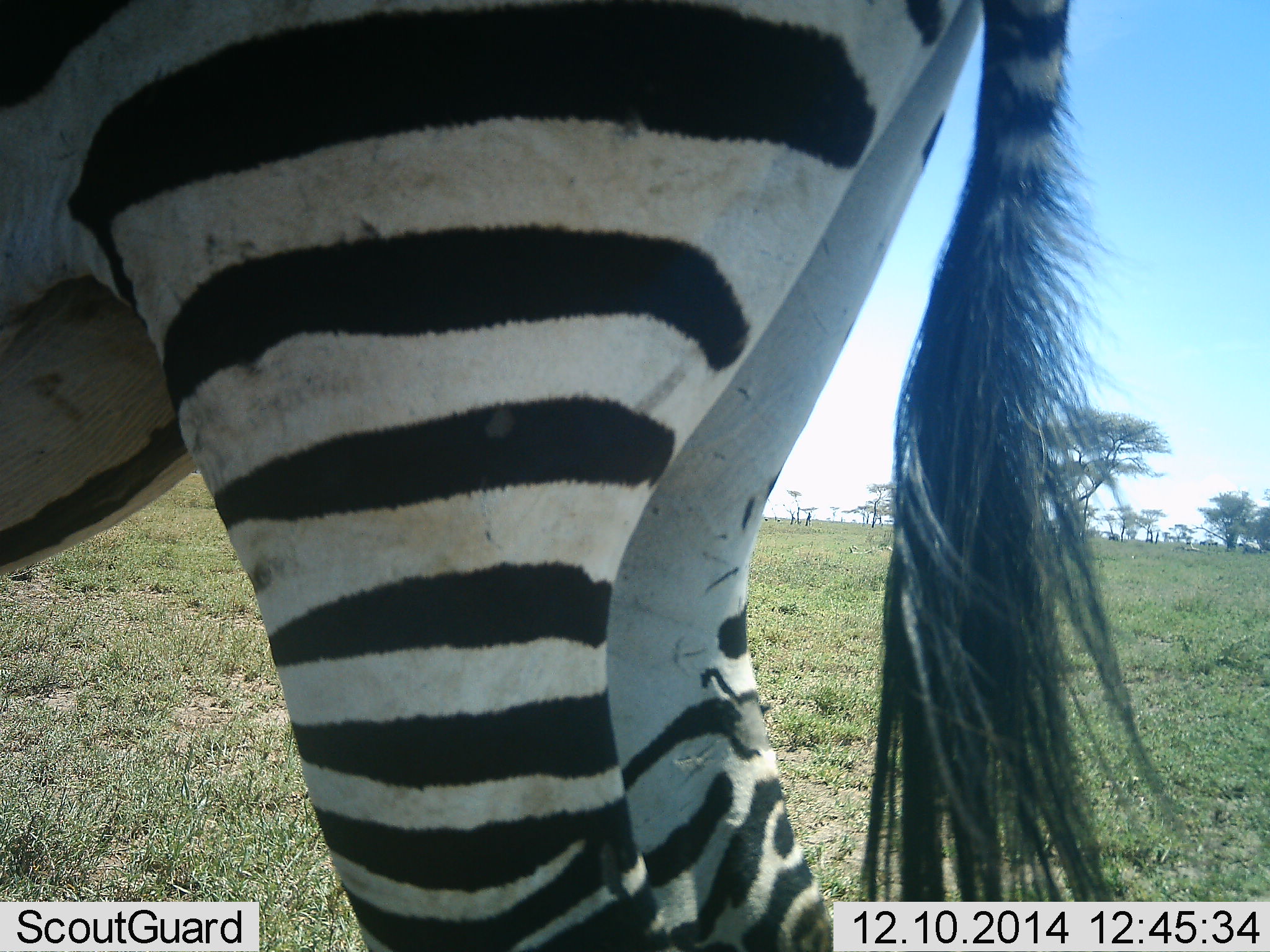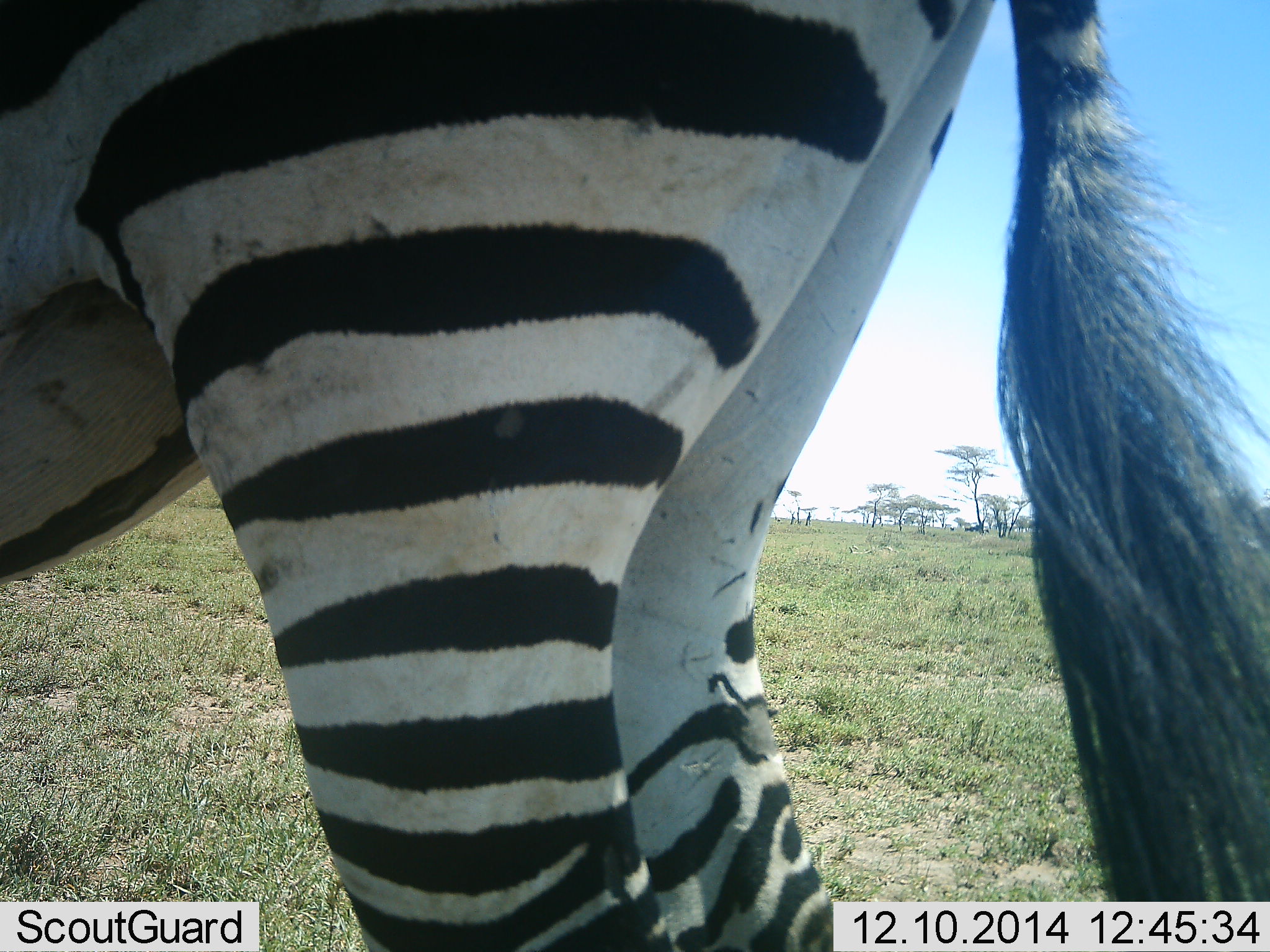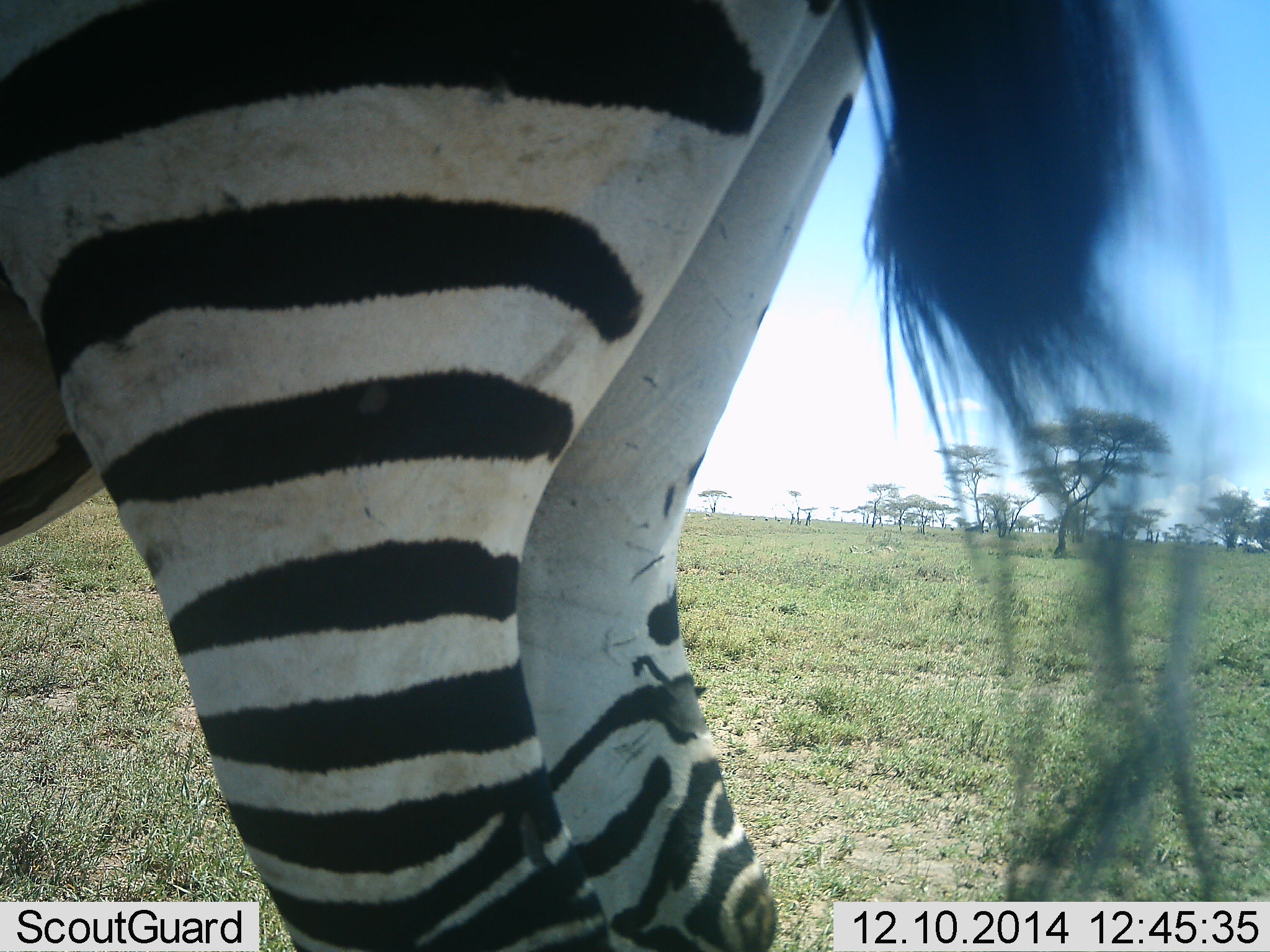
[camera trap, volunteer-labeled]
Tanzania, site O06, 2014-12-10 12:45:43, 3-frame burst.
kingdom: Animalia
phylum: Chordata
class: Mammalia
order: Perissodactyla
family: Equidae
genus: Equus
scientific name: Equus quagga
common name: plains zebra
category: zebra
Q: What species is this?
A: Zebra (plains zebra) (Equus quagga).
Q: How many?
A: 1.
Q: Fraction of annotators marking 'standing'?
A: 80%.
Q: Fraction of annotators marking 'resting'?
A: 0%.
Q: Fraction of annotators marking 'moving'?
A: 20%.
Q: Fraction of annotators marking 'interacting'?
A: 0%.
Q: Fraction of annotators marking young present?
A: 0%.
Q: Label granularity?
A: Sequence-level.